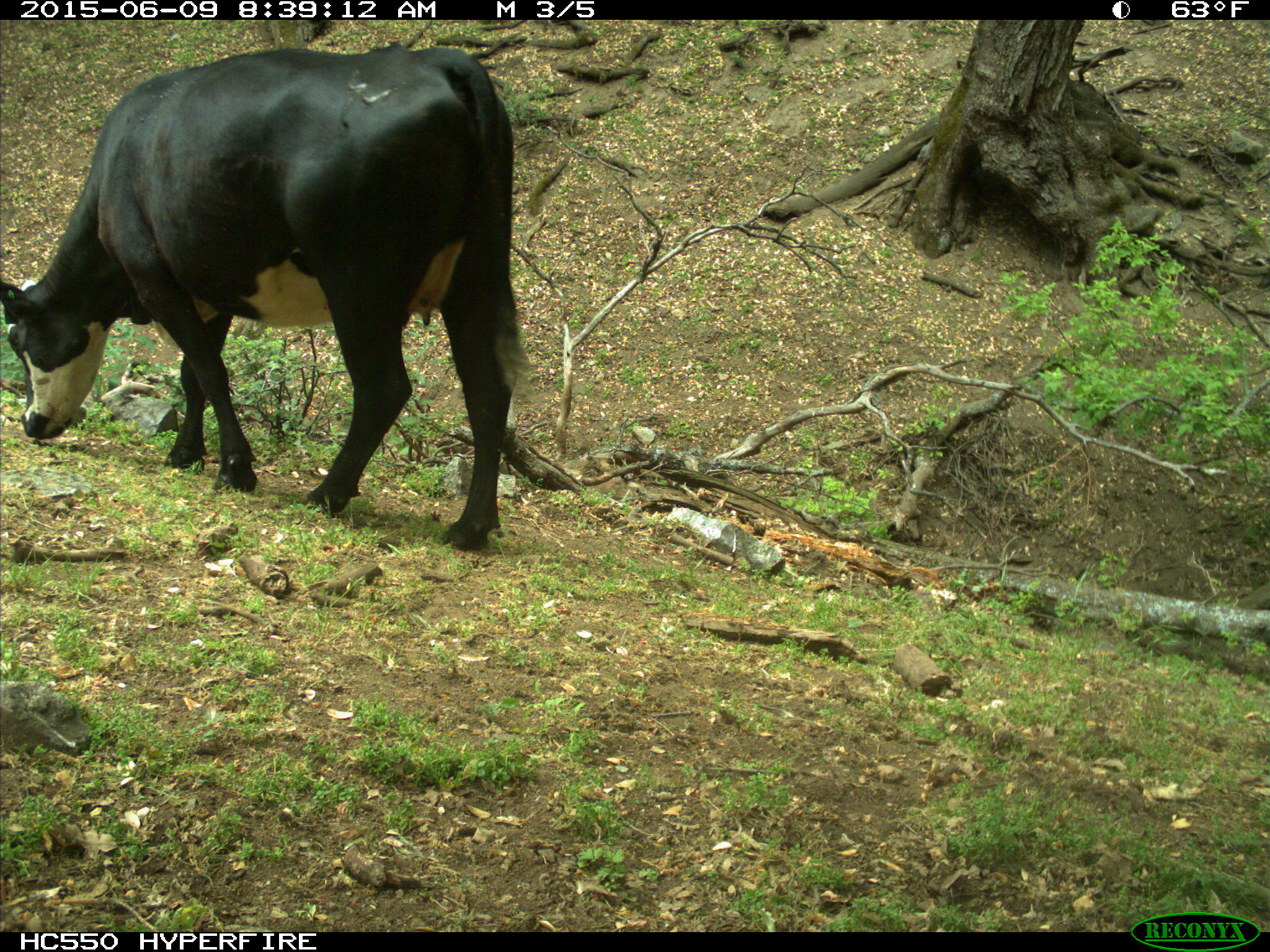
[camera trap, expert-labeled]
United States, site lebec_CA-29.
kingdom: Animalia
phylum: Chordata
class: Mammalia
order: Artiodactyla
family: Bovidae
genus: Bos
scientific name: Bos taurus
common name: domestic cow